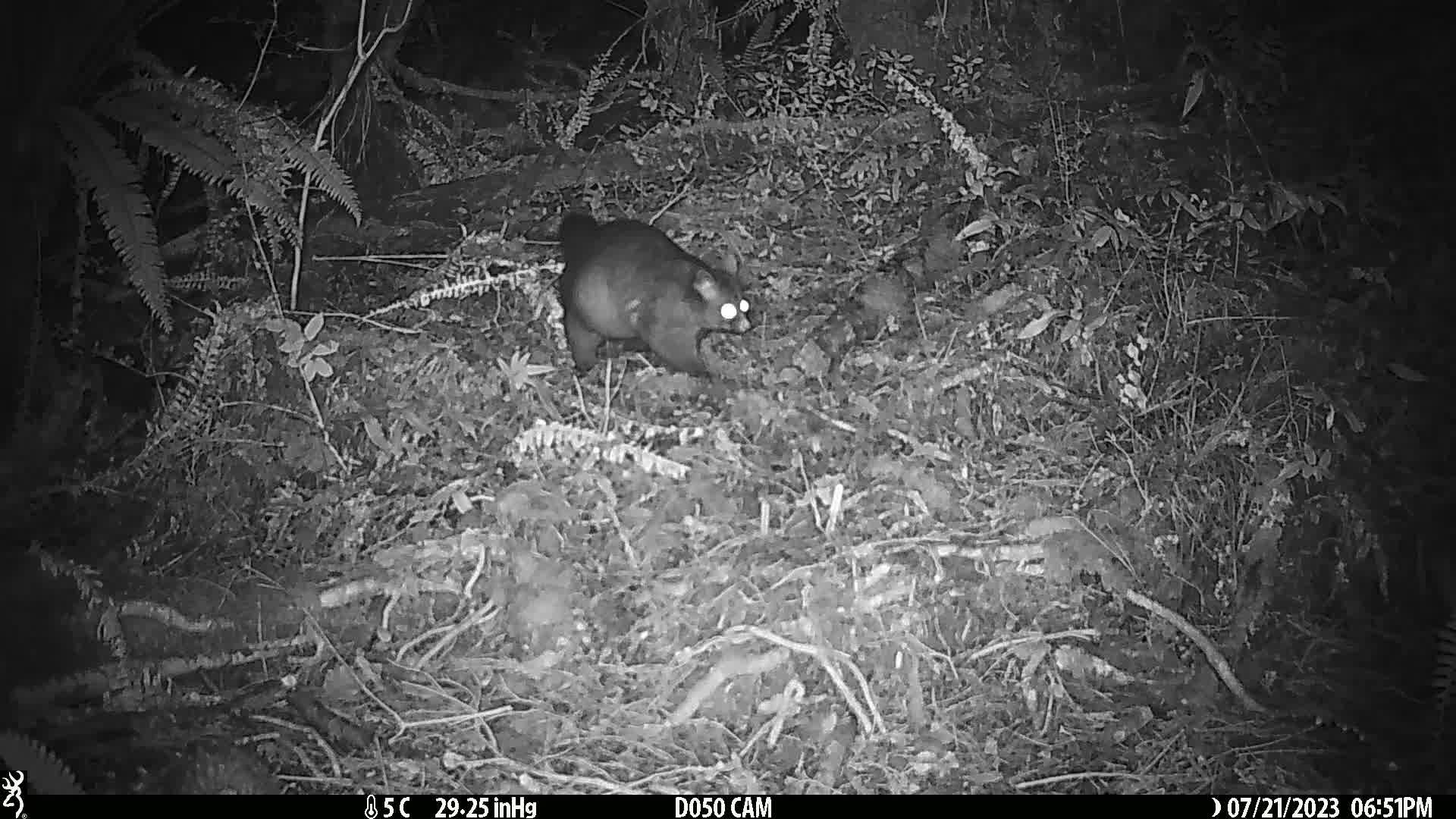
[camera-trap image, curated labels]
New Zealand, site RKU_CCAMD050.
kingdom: Animalia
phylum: Chordata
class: Mammalia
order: Diprotodontia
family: Phalangeridae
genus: Trichosurus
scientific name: Trichosurus vulpecula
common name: common brushtail possum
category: possum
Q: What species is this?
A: Possum (common brushtail possum) (Trichosurus vulpecula).